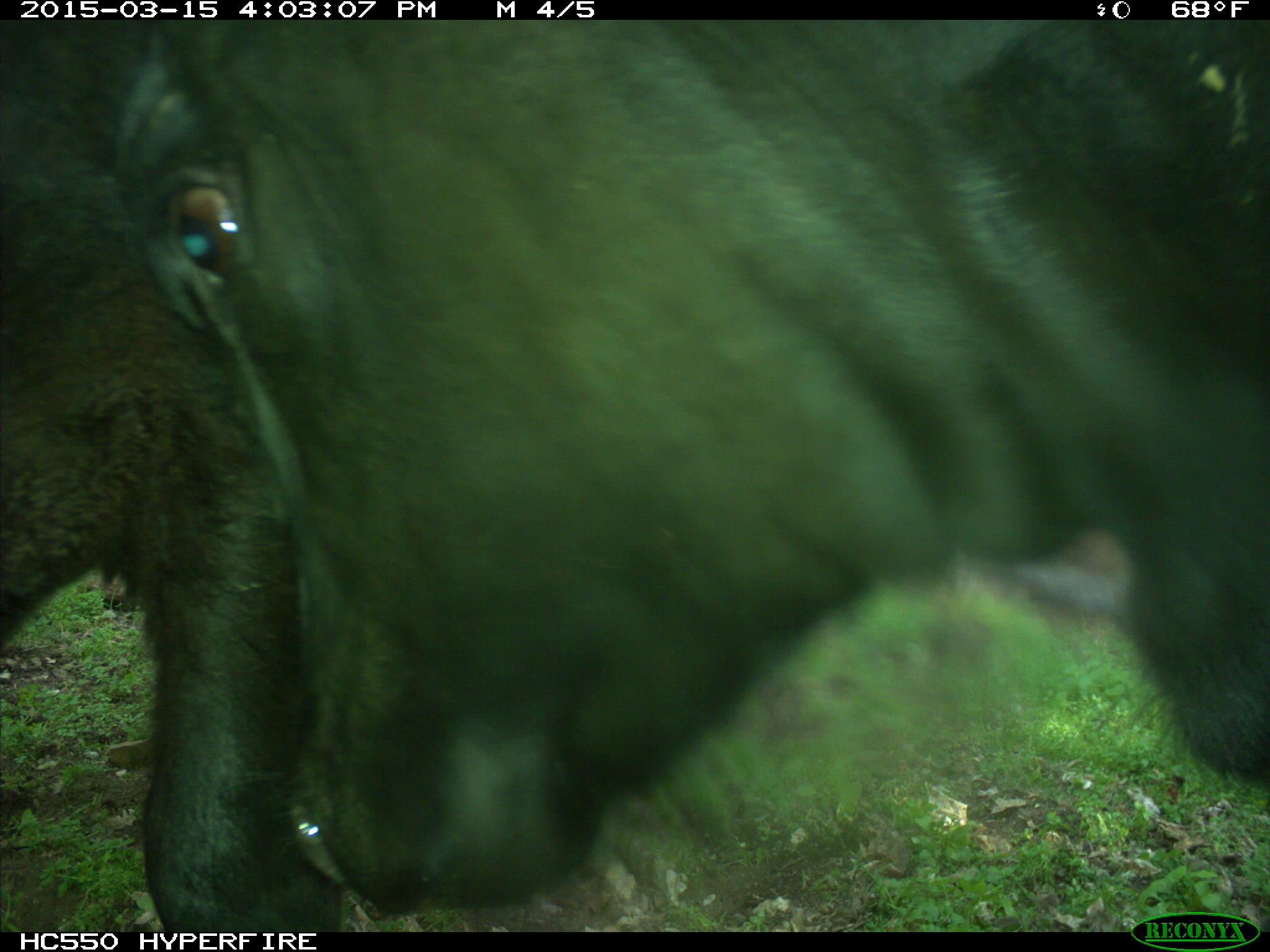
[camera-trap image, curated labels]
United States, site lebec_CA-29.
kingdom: Animalia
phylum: Chordata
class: Mammalia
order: Artiodactyla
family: Bovidae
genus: Bos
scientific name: Bos taurus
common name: domestic cow